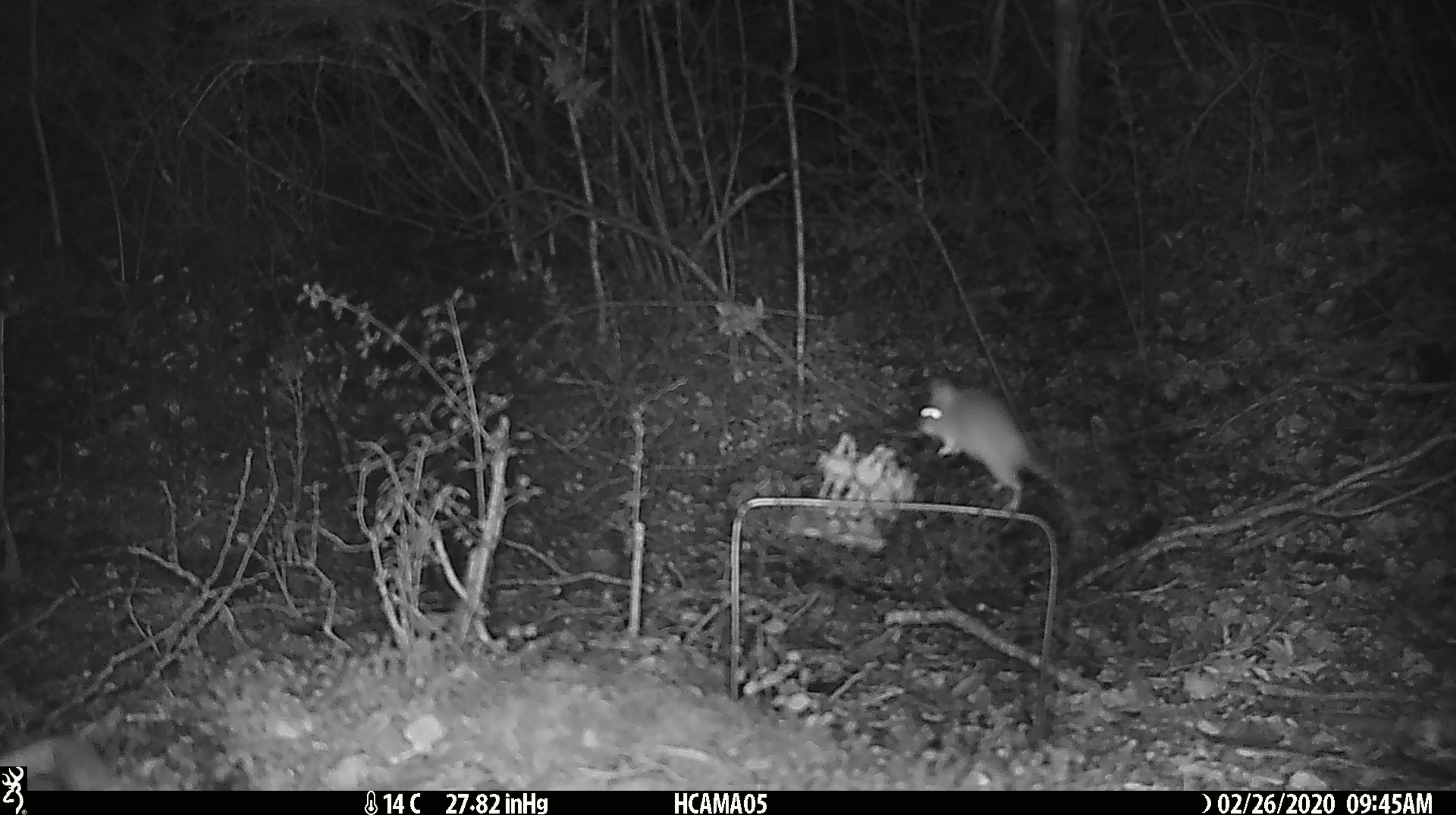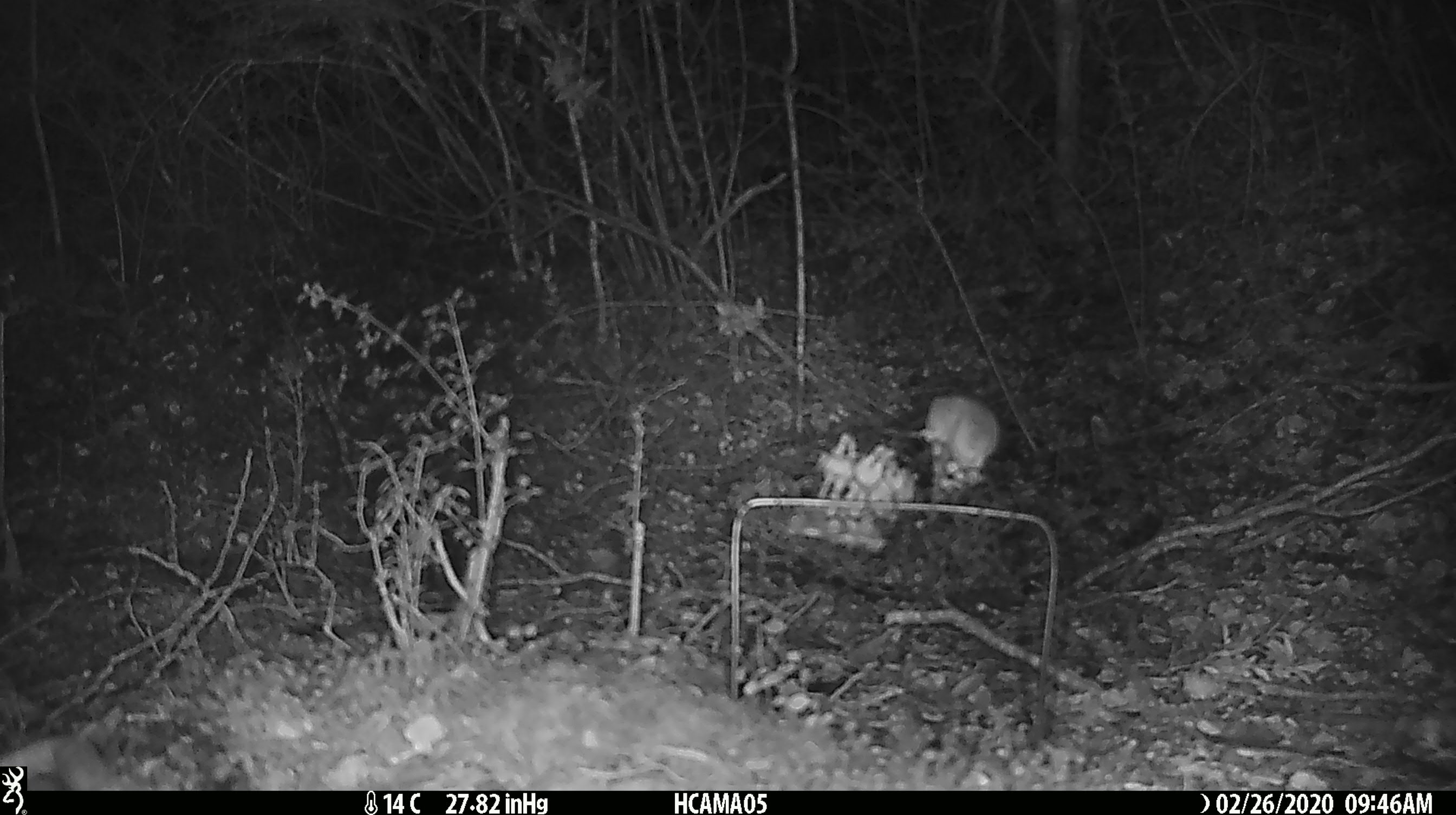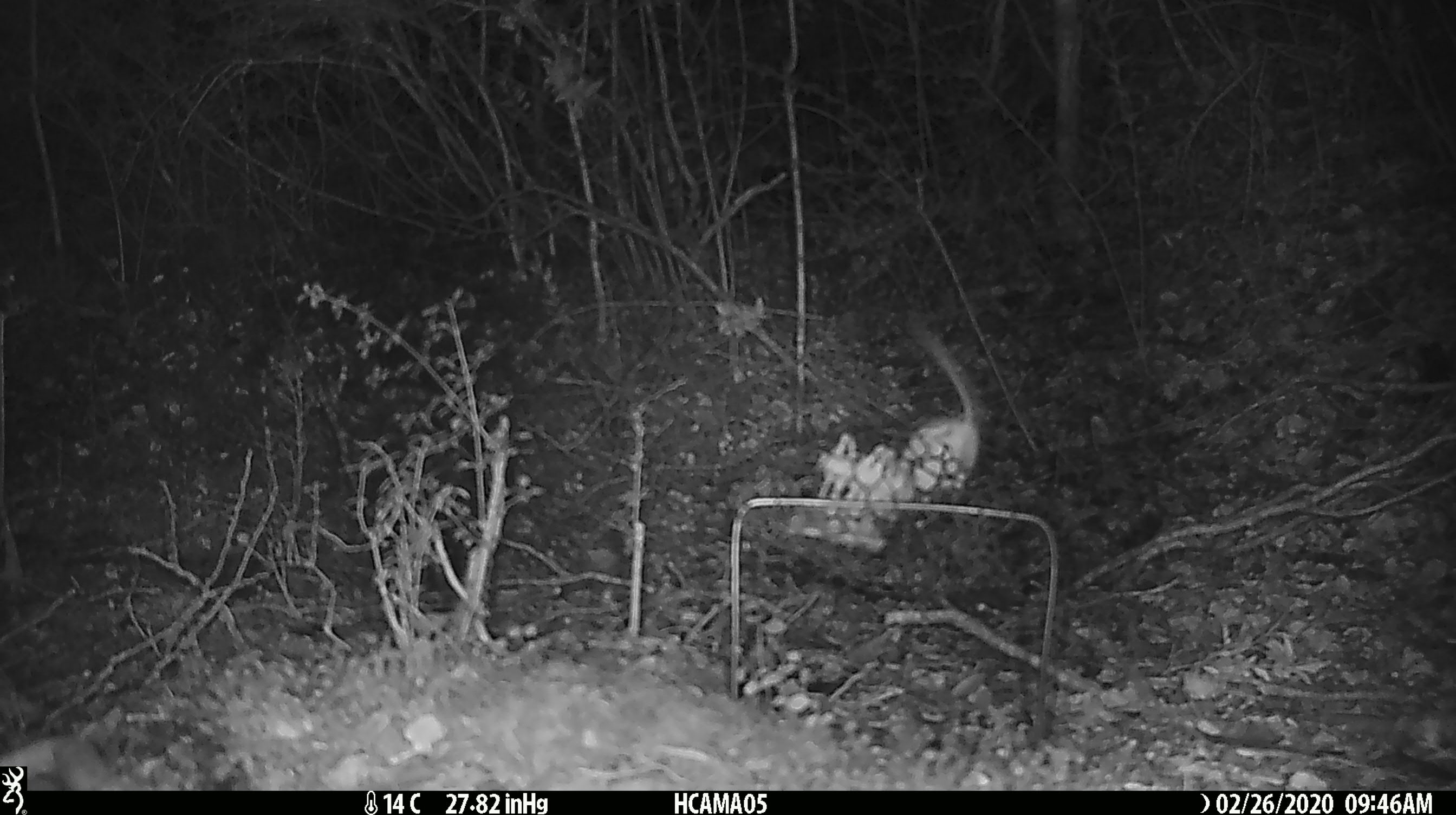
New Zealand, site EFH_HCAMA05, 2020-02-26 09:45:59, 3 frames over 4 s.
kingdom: Animalia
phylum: Chordata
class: Mammalia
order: Rodentia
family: Muridae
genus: Mus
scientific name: Mus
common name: mouse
Mouse (Mus).